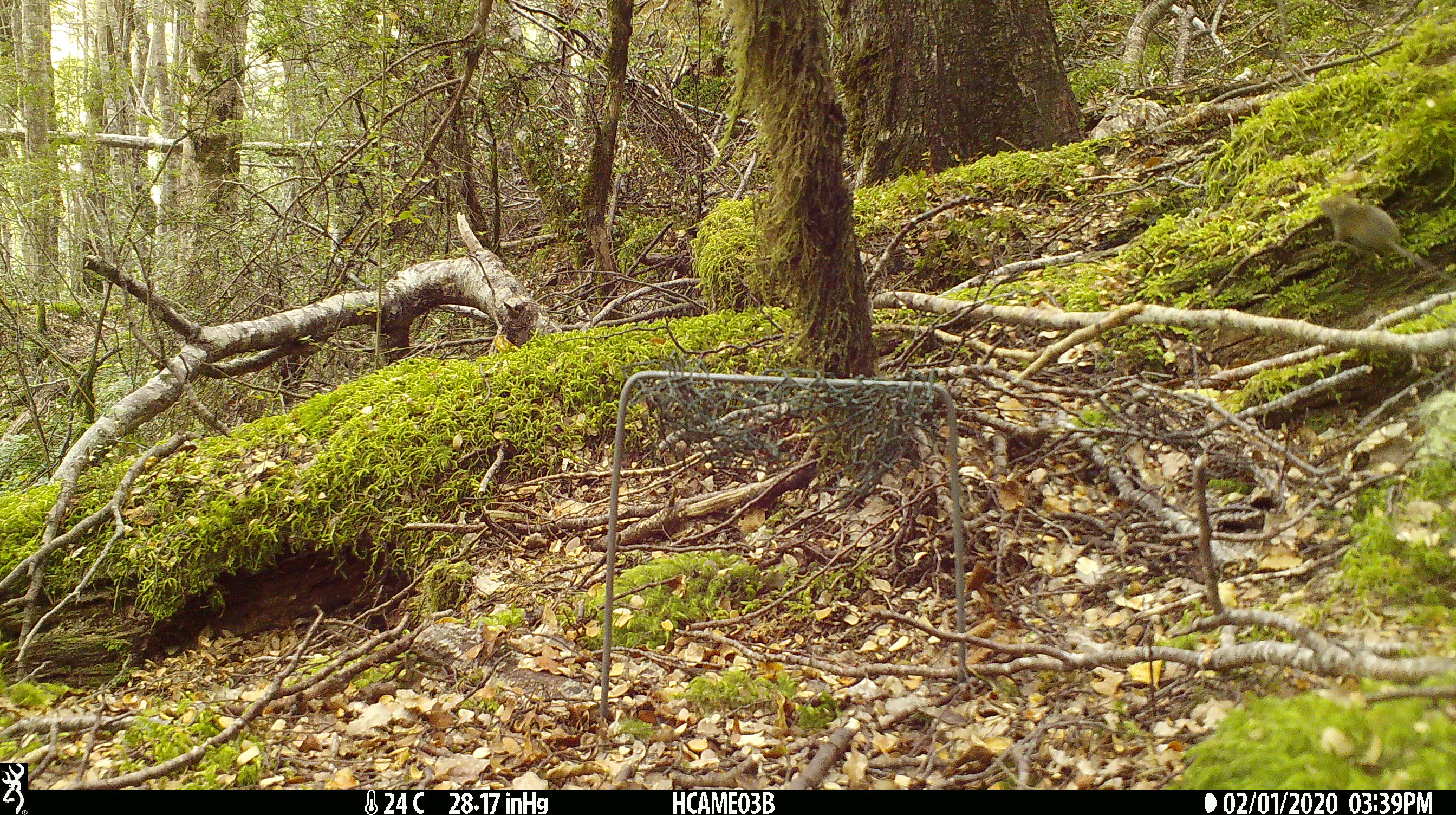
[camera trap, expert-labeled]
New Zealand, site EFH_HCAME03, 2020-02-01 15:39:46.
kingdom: Animalia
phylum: Chordata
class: Mammalia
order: Rodentia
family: Muridae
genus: Mus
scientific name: Mus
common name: mouse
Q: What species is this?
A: Mouse (Mus).